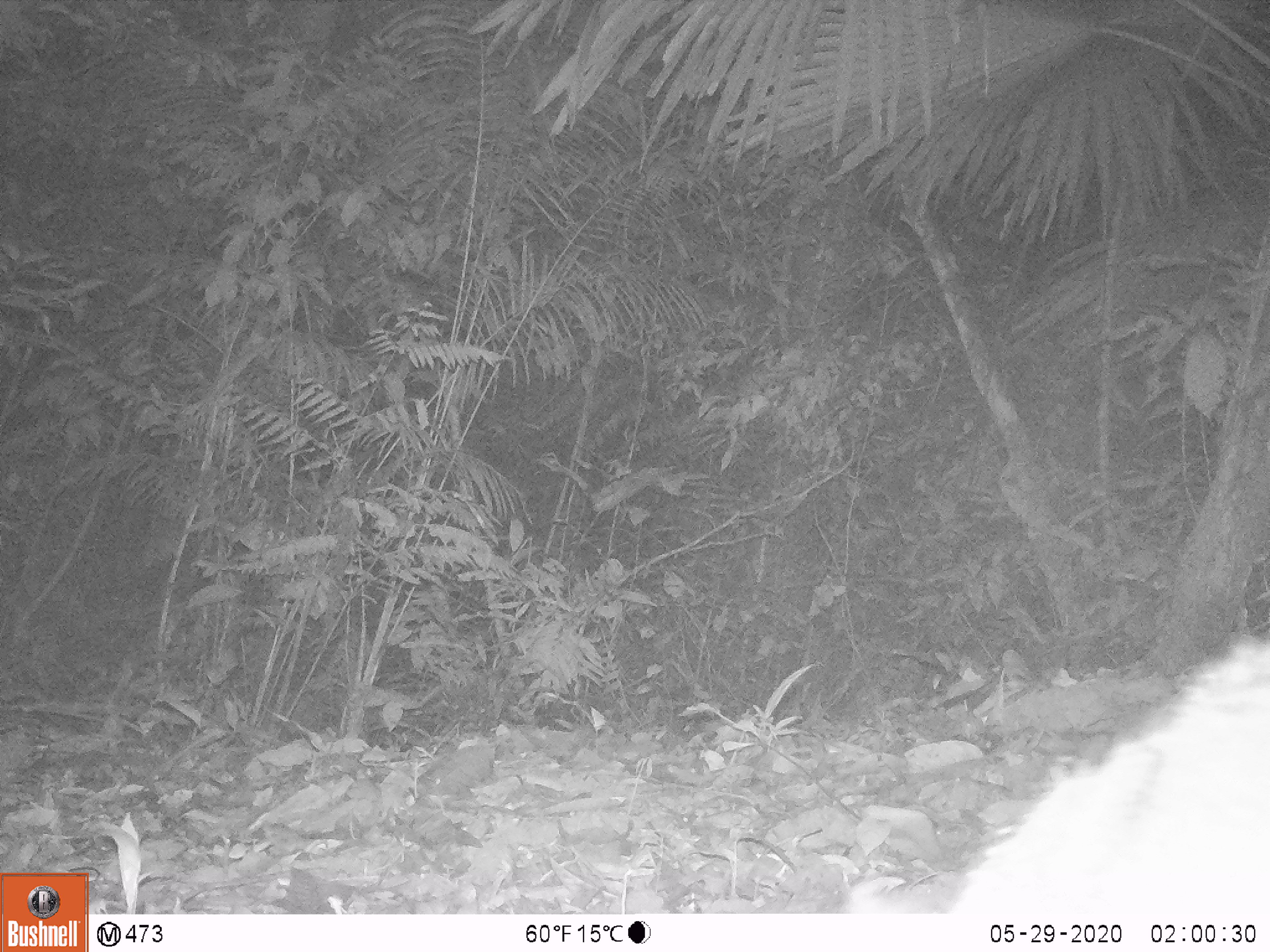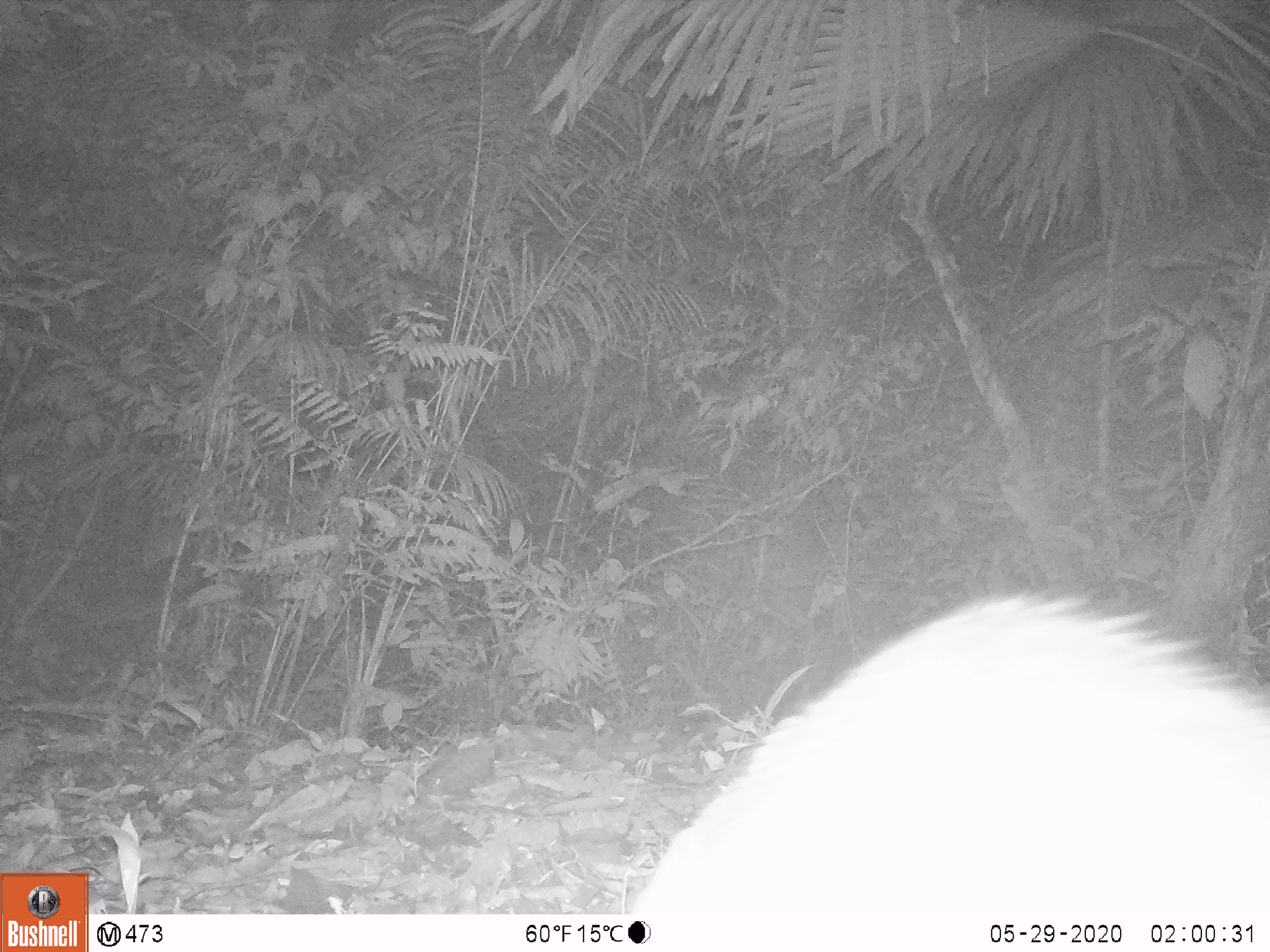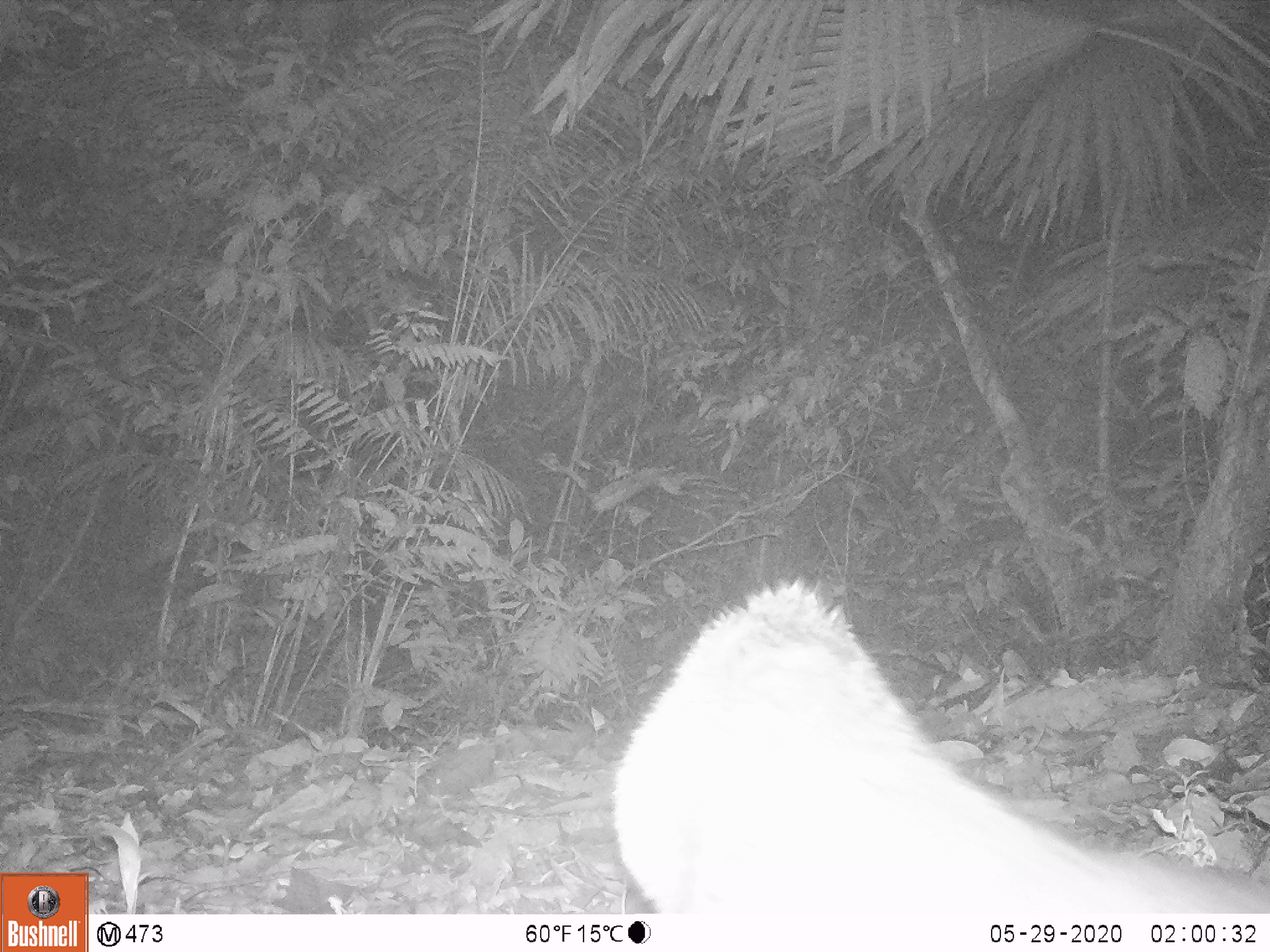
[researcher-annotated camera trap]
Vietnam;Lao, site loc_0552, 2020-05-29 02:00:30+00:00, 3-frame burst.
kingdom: Animalia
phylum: Chordata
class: Mammalia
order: Carnivora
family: Viverridae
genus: Paguma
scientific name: Paguma larvata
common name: masked palm civet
Masked palm civet (Paguma larvata). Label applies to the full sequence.